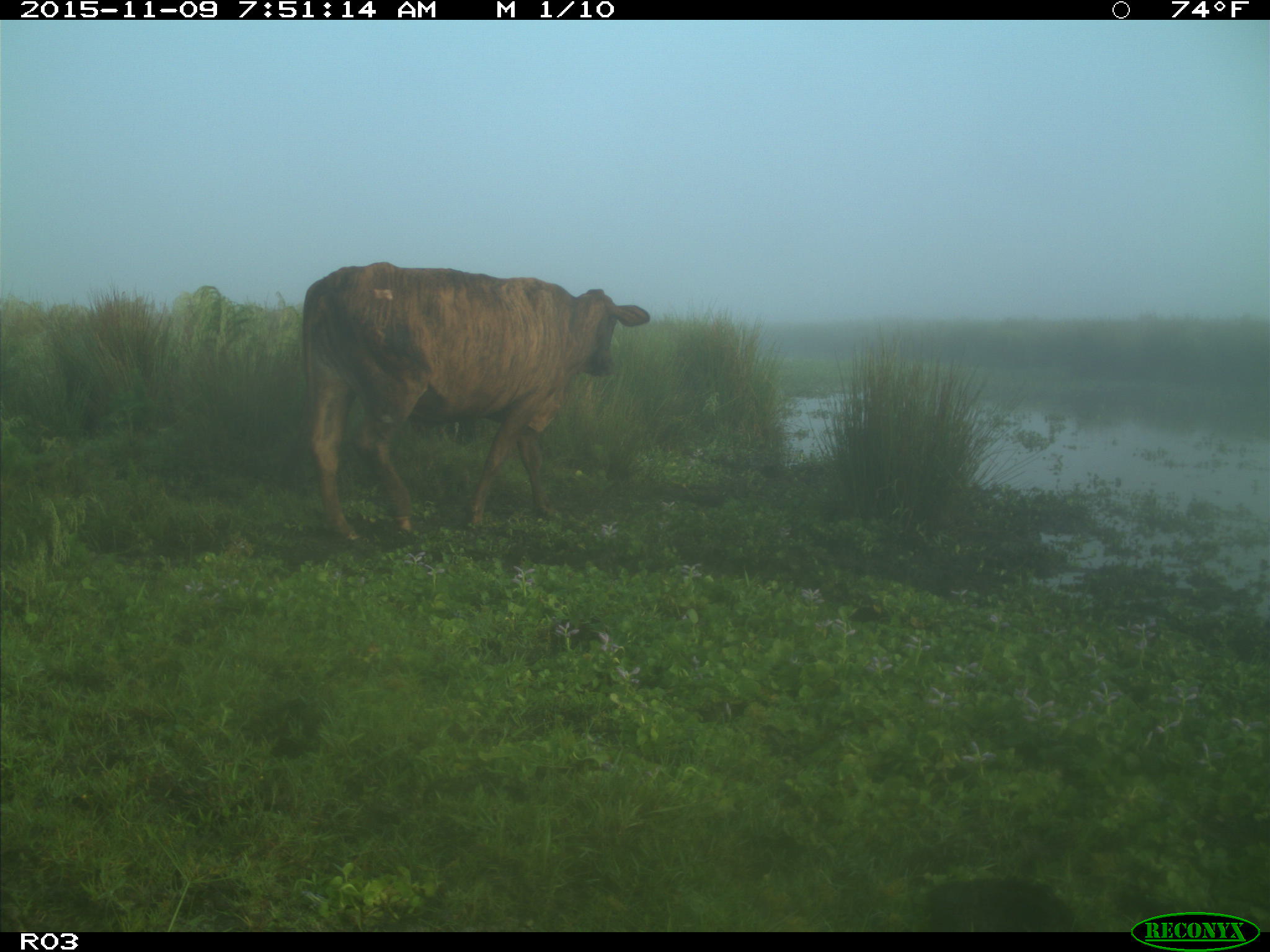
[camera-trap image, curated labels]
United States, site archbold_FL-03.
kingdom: Animalia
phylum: Chordata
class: Mammalia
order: Artiodactyla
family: Bovidae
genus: Bos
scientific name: Bos taurus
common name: domestic cow